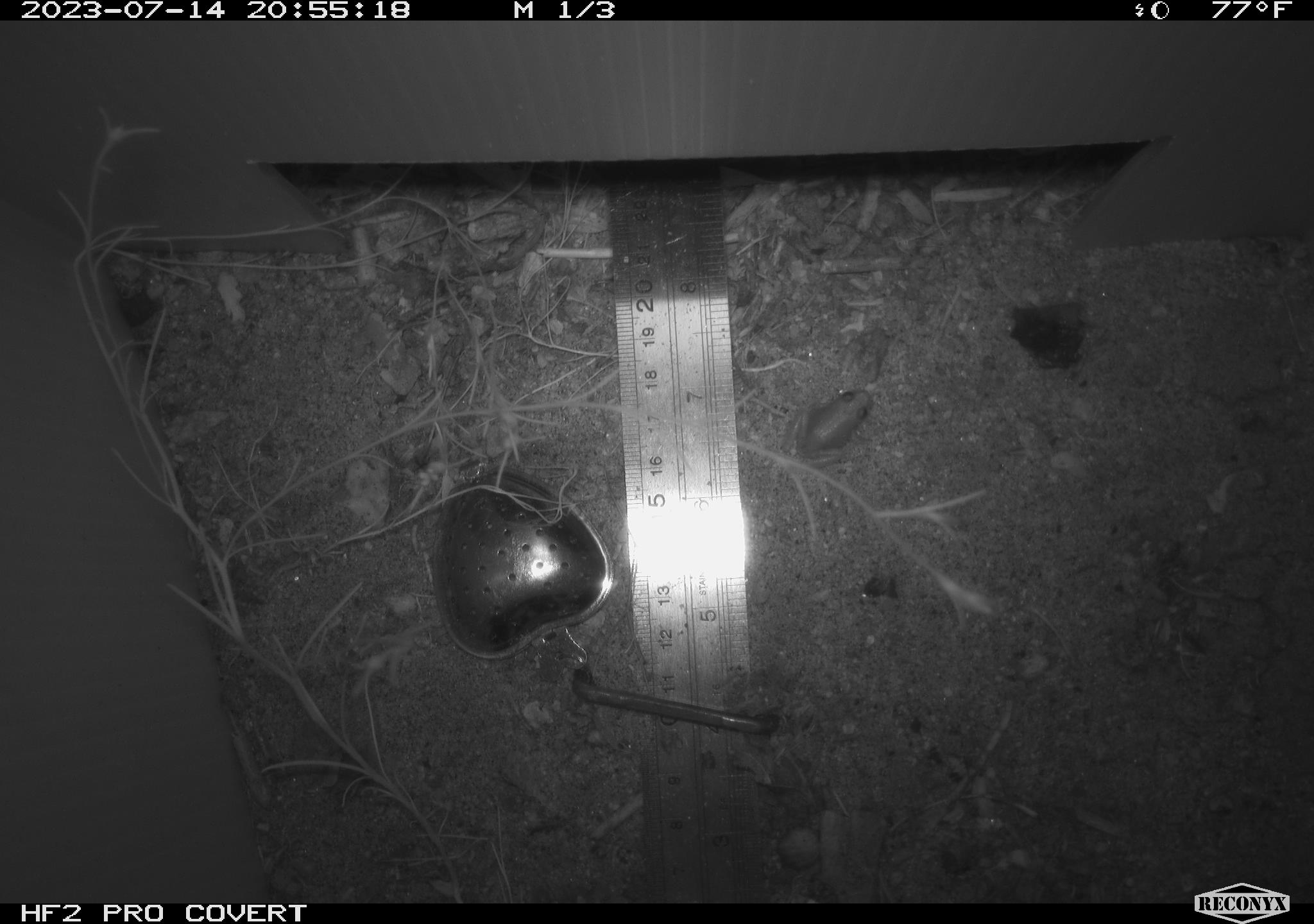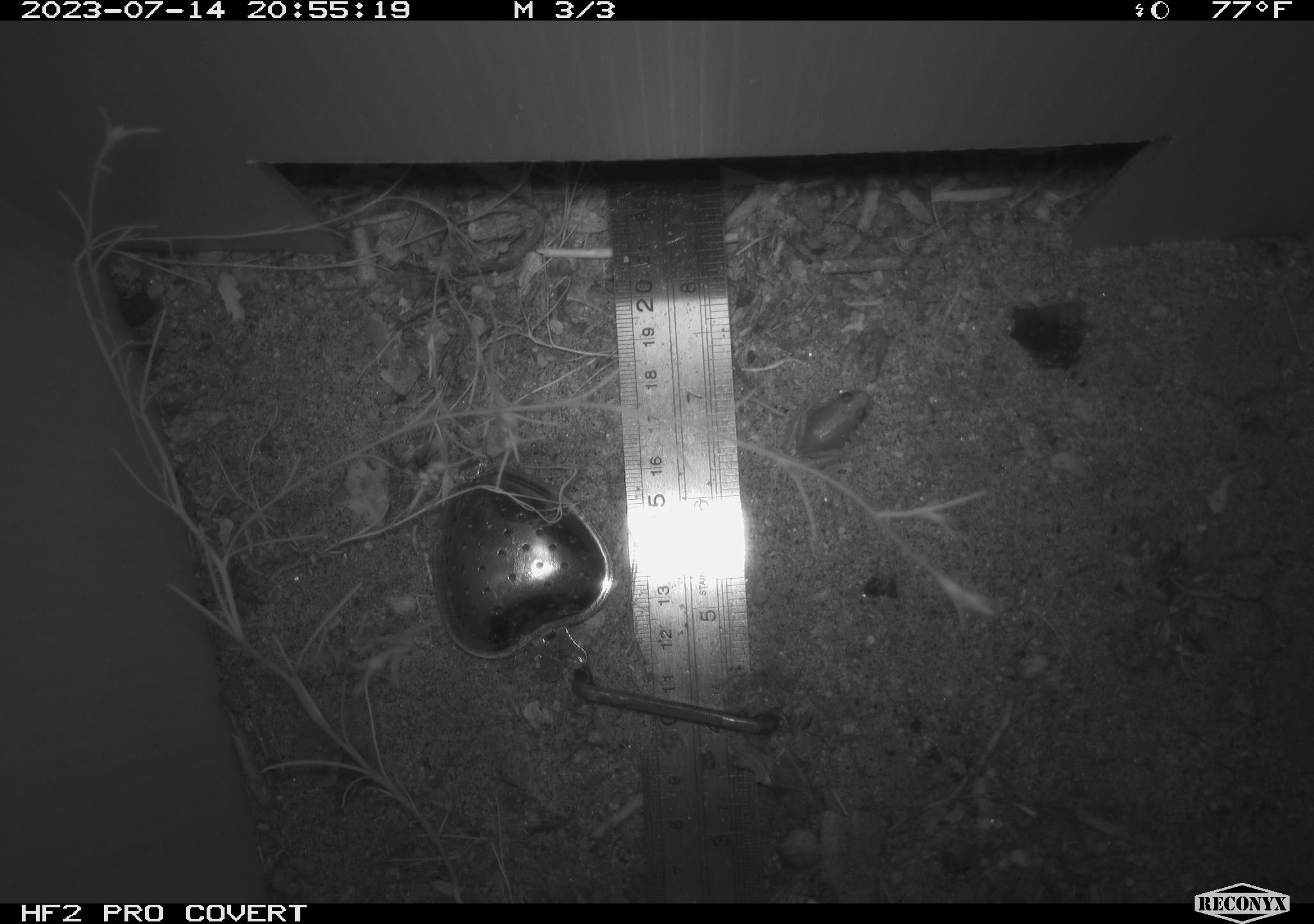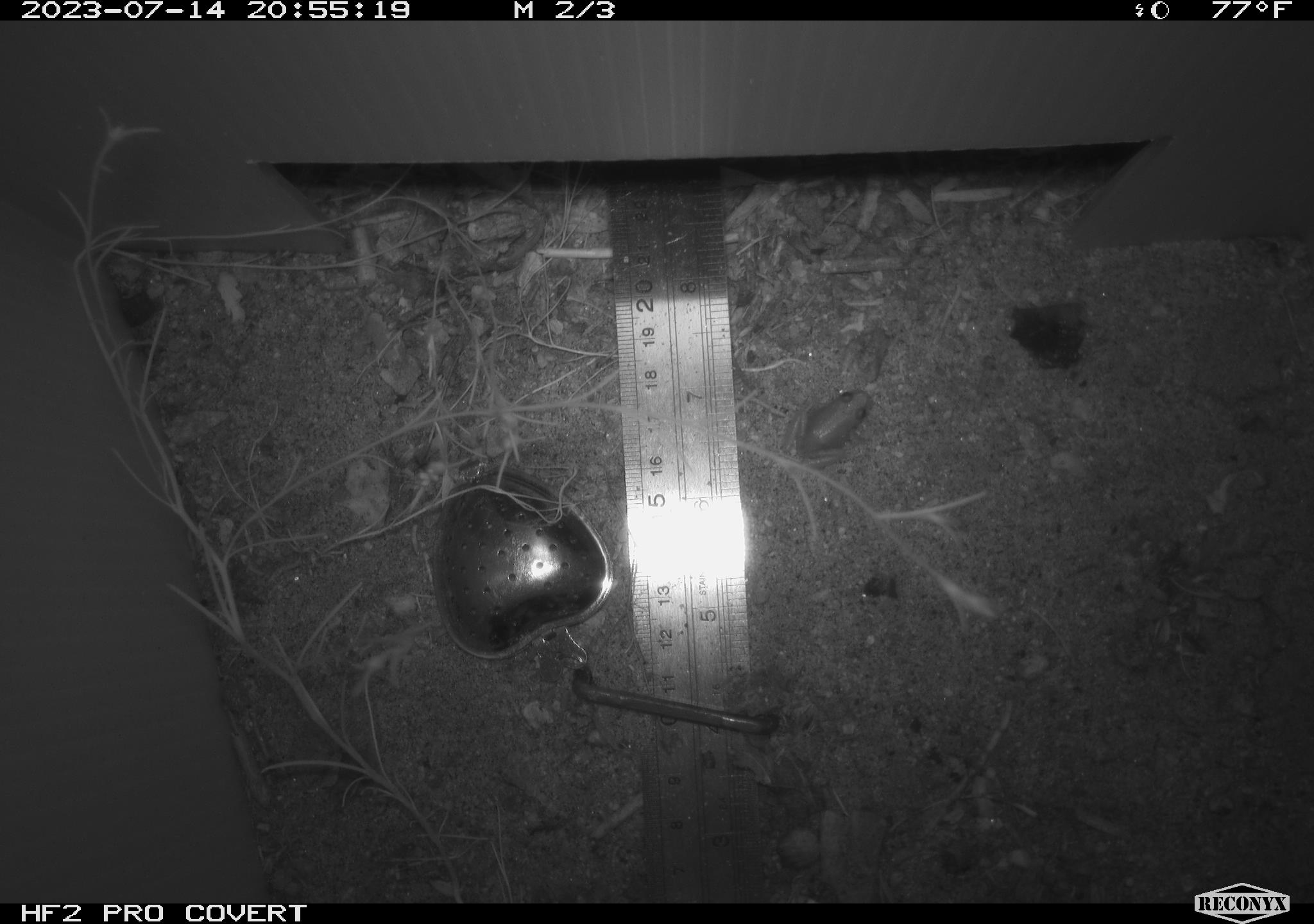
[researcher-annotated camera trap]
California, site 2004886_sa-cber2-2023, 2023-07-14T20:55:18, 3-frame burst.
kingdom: Animalia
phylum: Chordata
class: Amphibia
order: Anura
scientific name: Anura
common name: frogs